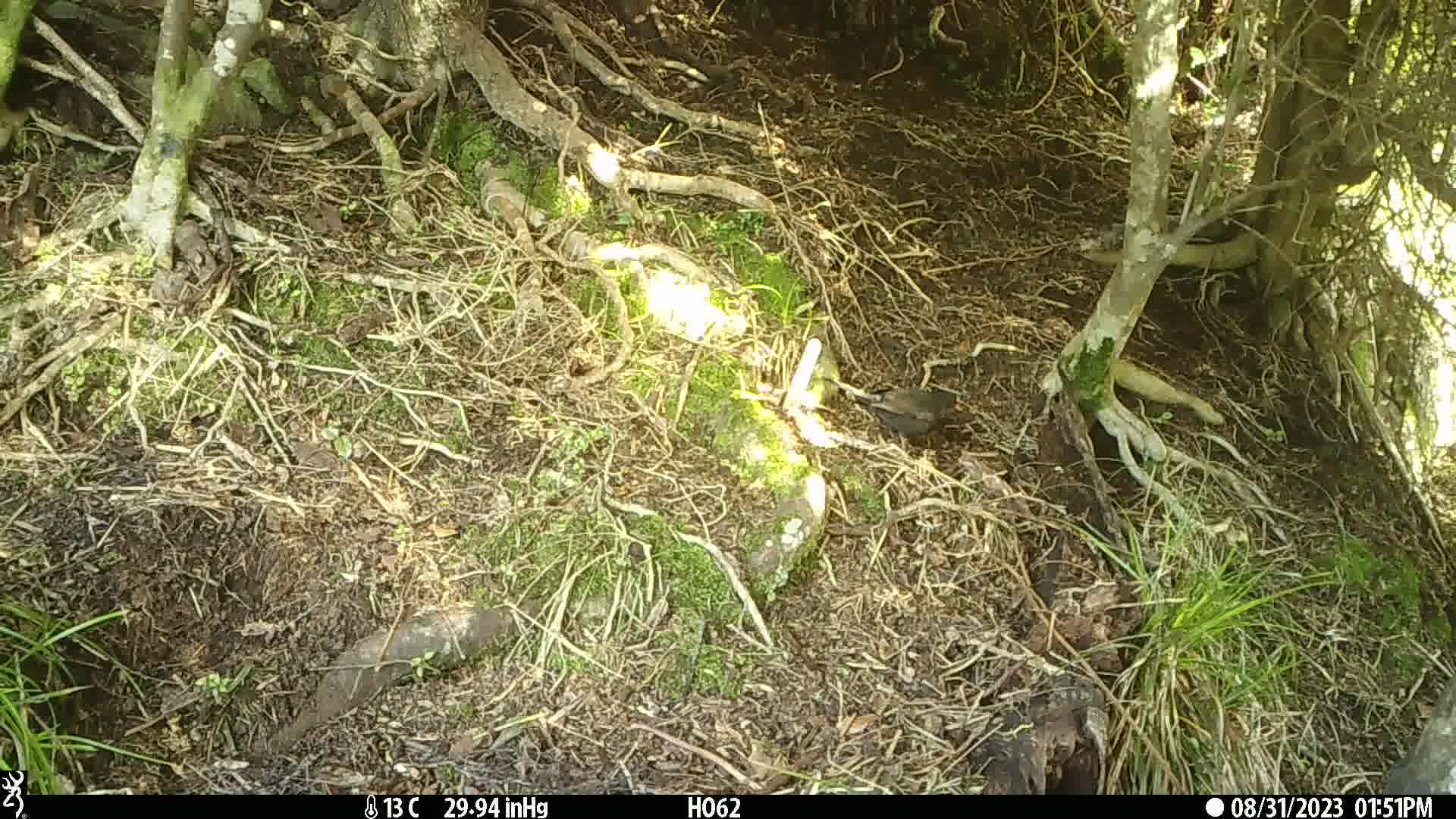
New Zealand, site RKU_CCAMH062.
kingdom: Animalia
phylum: Chordata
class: Aves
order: Passeriformes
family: Turdidae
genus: Turdus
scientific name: Turdus merula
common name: eurasian blackbird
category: blackbird